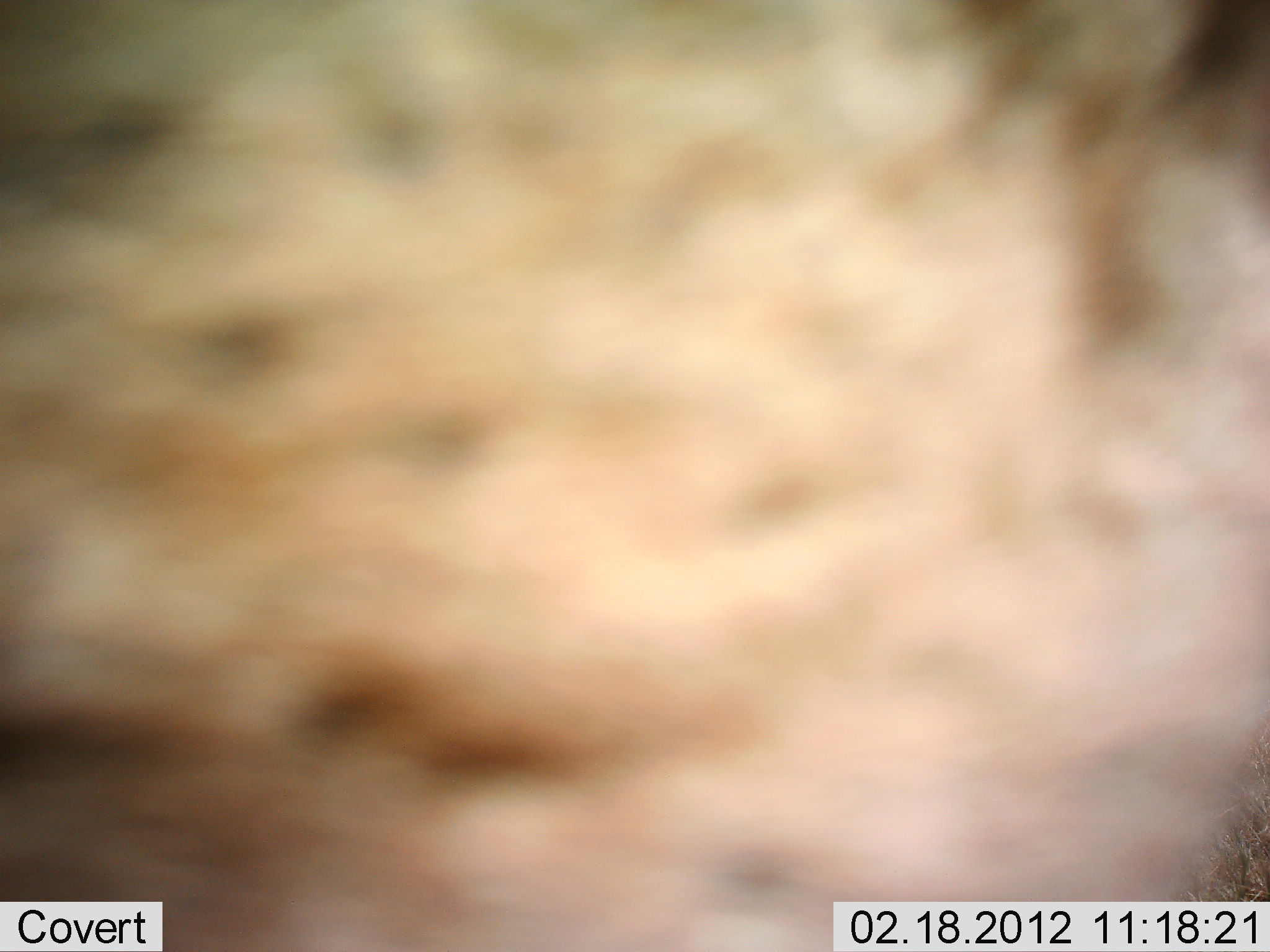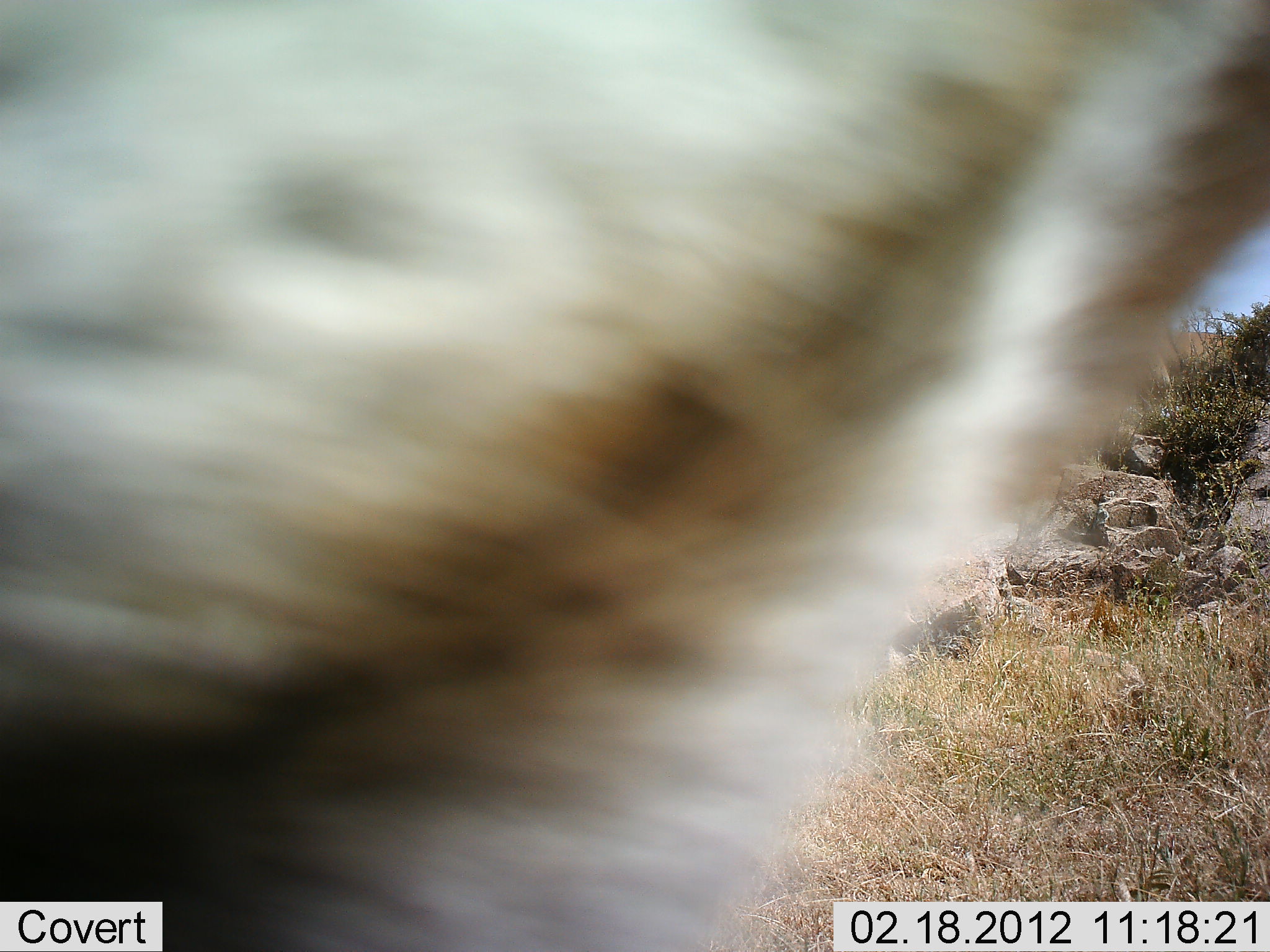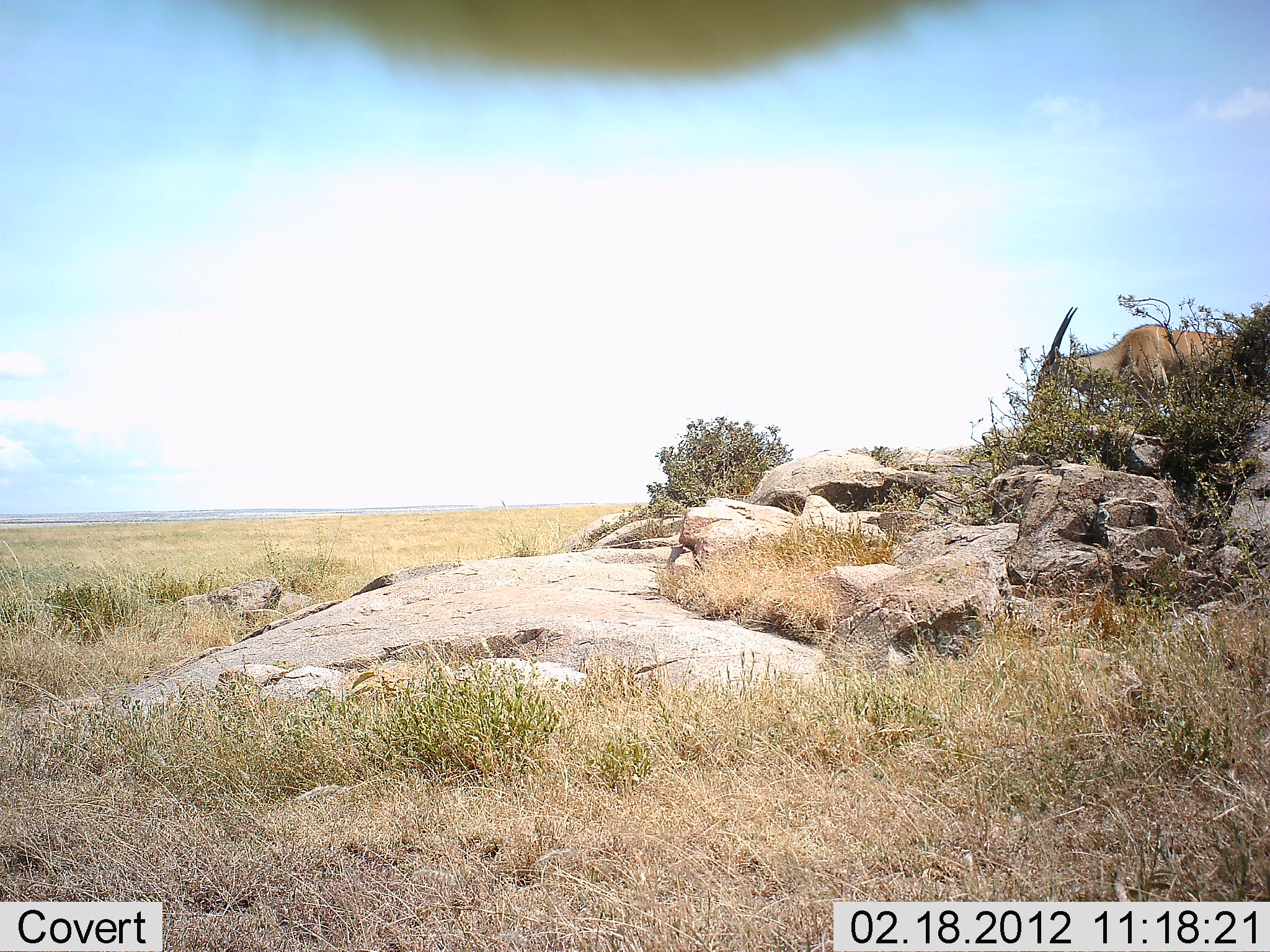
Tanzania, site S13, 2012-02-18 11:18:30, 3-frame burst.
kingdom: Animalia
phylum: Chordata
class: Mammalia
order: Artiodactyla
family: Bovidae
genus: Tragelaphus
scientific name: Tragelaphus oryx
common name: eland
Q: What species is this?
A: Eland (Tragelaphus oryx).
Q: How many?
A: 1.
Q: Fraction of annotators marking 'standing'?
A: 57%.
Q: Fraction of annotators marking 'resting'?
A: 0%.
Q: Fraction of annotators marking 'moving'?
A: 43%.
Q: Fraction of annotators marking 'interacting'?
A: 0%.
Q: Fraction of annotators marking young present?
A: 0%.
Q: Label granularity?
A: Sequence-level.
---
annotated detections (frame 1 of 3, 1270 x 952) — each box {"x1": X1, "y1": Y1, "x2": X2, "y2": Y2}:
animal: {"x1": 0, "y1": 0, "x2": 1270, "y2": 951}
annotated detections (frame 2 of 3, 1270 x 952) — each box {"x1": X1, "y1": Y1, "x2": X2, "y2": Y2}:
animal: {"x1": 0, "y1": 0, "x2": 1269, "y2": 950}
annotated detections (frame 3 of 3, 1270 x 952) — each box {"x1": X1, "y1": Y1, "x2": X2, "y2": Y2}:
animal: {"x1": 1031, "y1": 306, "x2": 1236, "y2": 413}